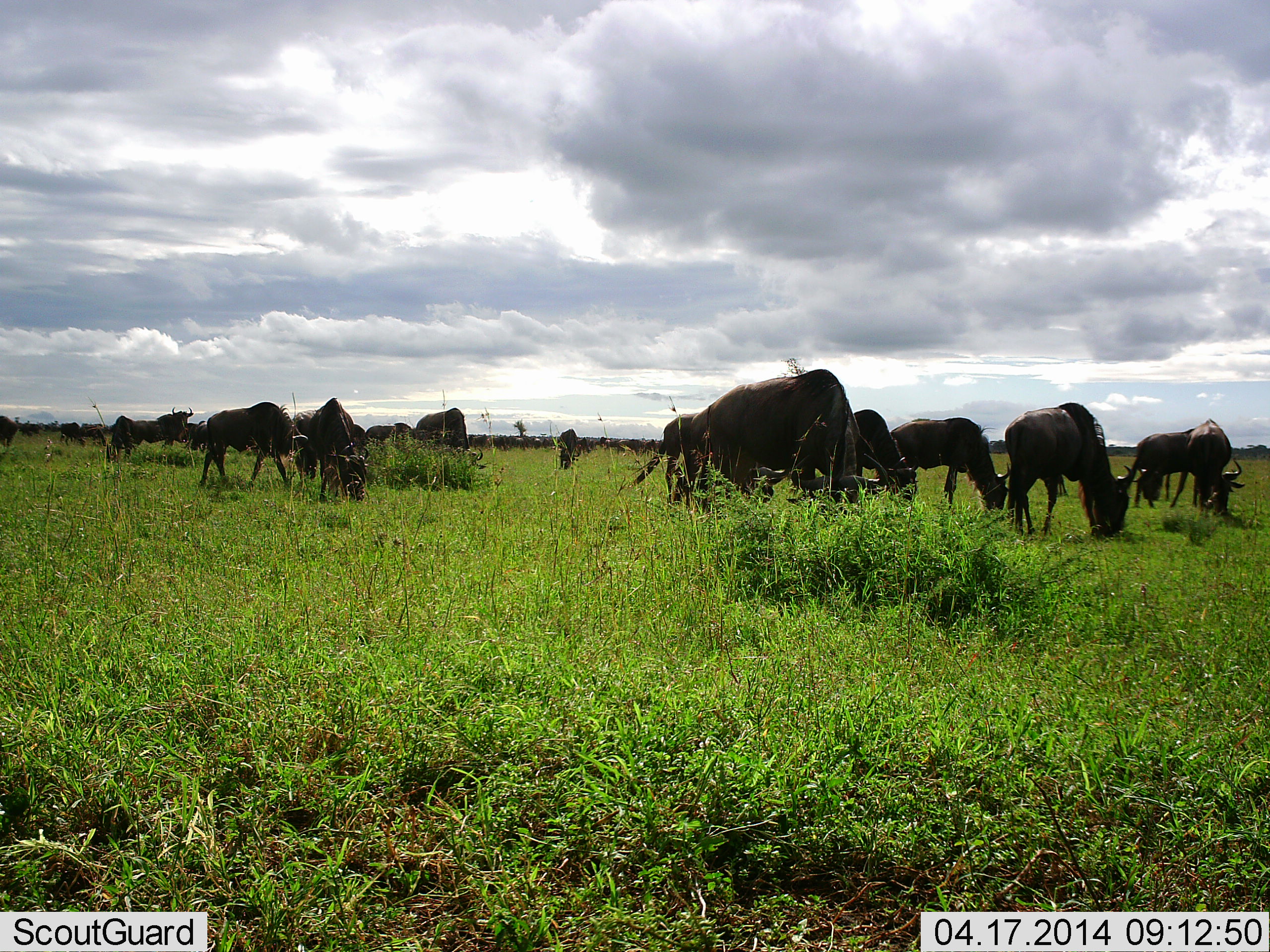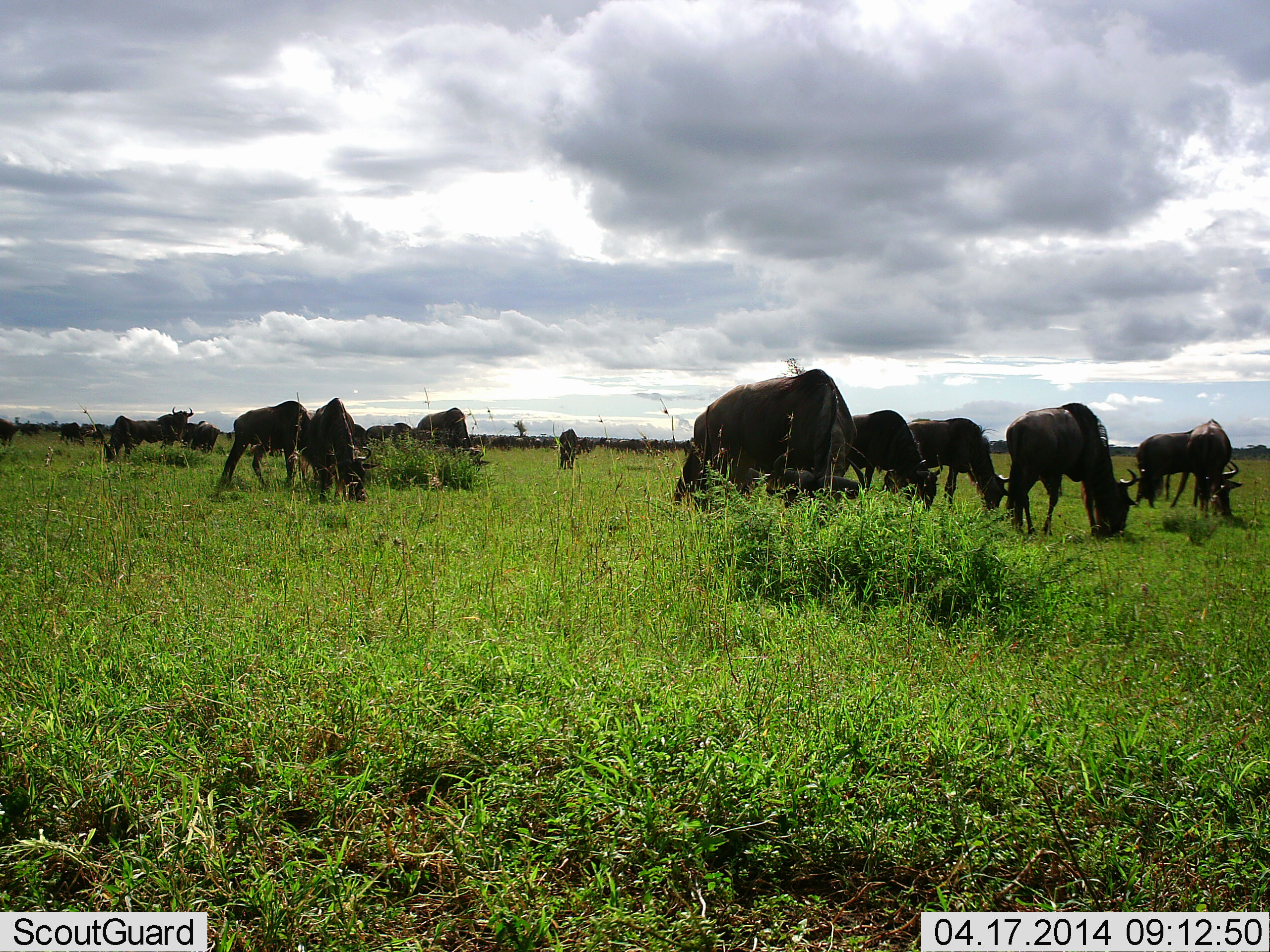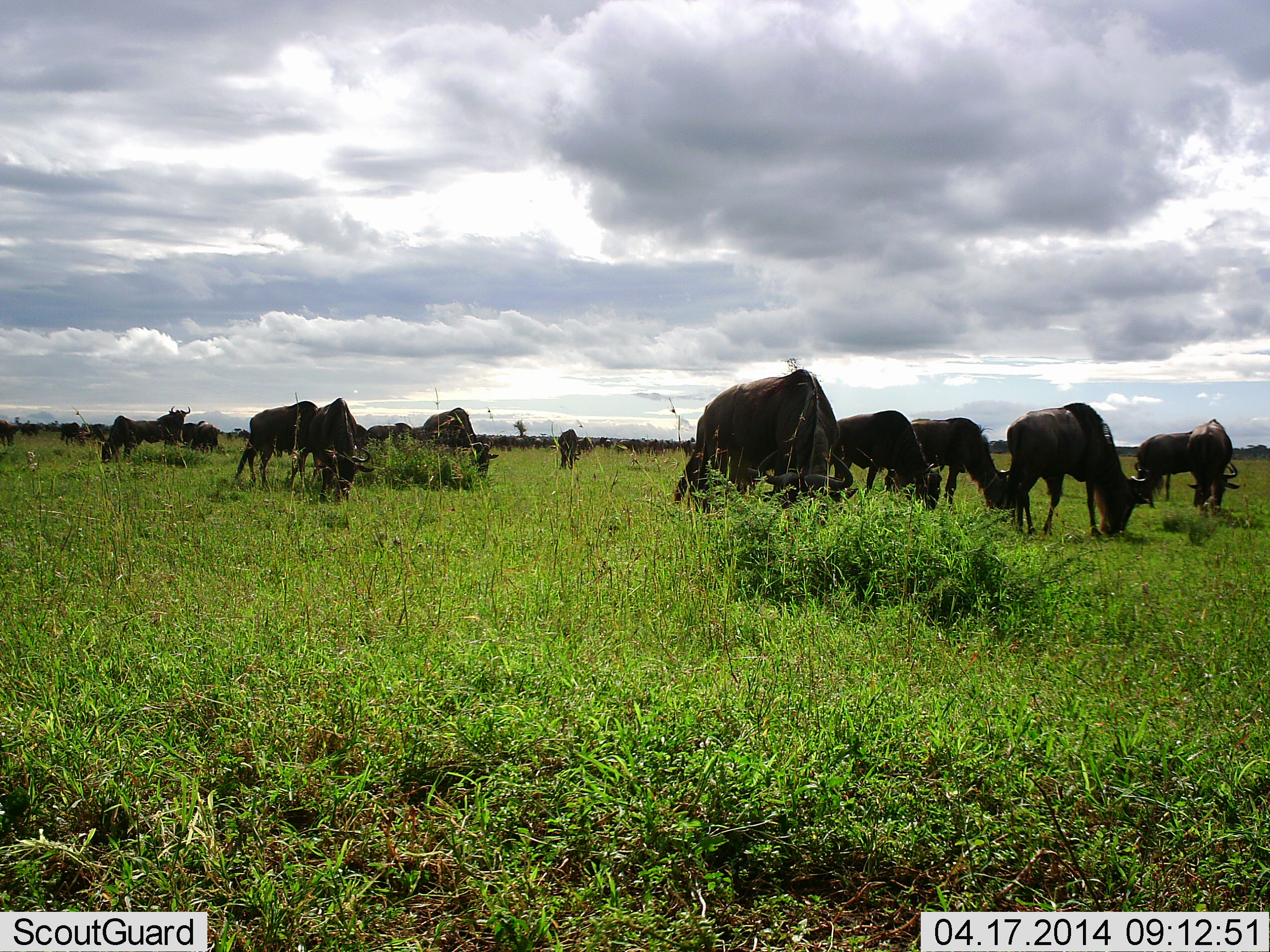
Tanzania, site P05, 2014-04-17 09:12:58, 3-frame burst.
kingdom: Animalia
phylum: Chordata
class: Mammalia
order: Artiodactyla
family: Bovidae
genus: Connochaetes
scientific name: Connochaetes taurinus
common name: blue wildebeest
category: wildebeest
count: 11-50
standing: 30%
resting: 0%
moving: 30%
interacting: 0%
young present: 0%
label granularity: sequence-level